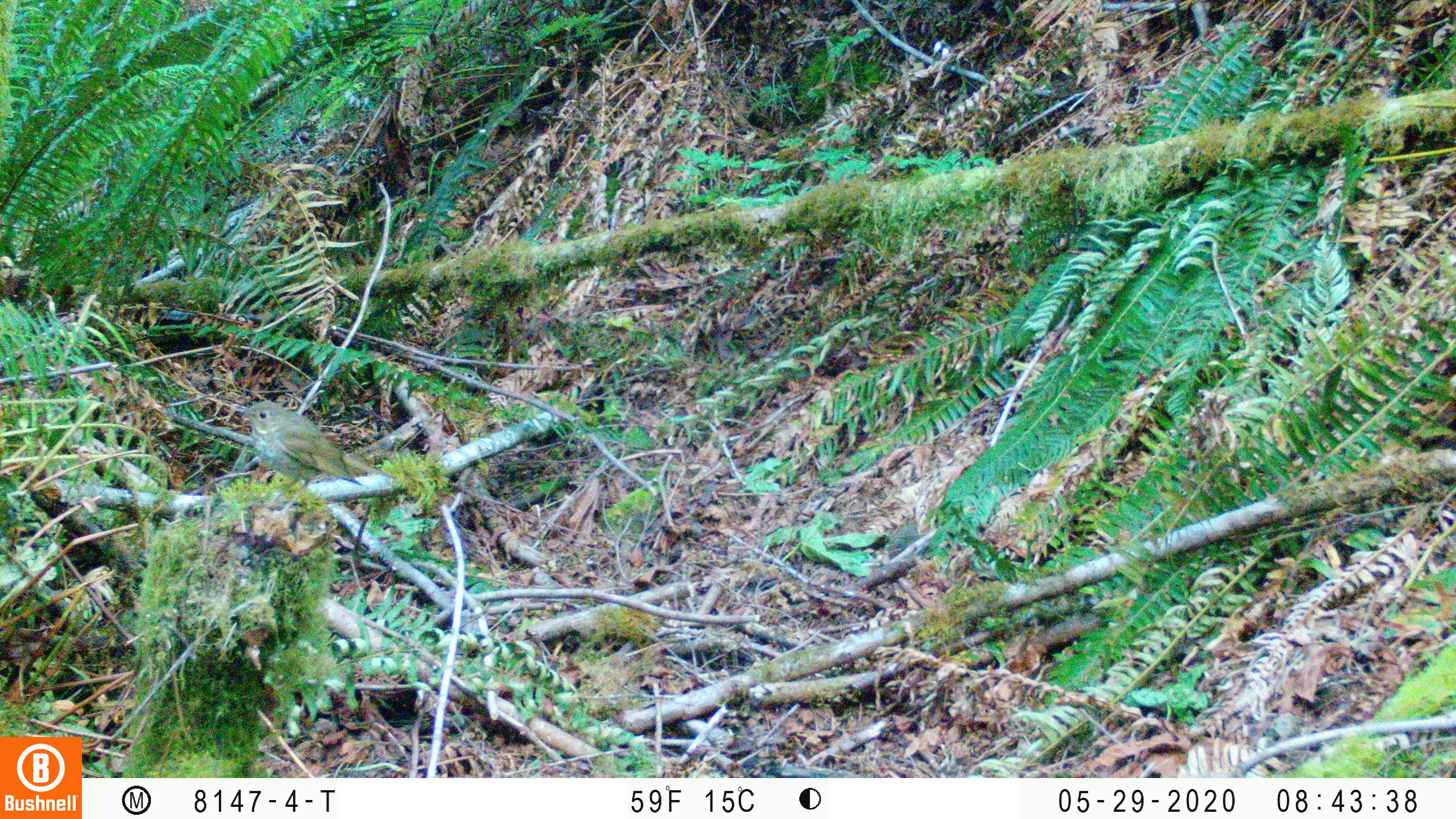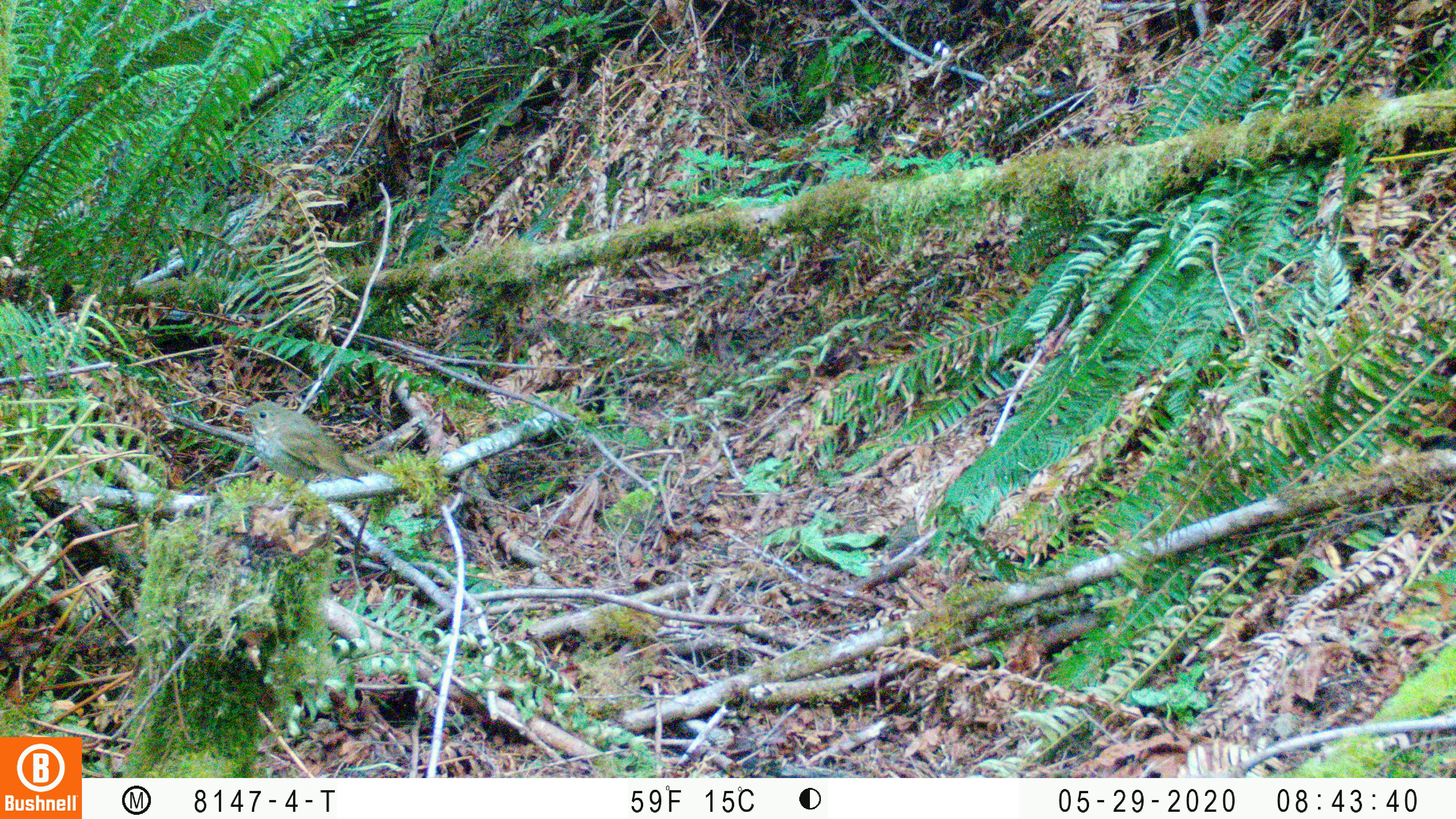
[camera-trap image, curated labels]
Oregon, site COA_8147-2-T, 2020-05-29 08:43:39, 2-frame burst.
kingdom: Animalia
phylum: Chordata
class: Aves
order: Passeriformes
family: Turdidae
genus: Catharus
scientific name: Catharus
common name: brown thrushes and nightingale-thrushes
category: catharus species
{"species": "catharus species (brown thrushes and nightingale-thrushes) (Catharus)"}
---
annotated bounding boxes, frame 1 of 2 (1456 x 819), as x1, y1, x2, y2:
catharus species: 225, 393, 396, 496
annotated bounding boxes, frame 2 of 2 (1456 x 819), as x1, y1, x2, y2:
catharus species: 225, 396, 396, 492